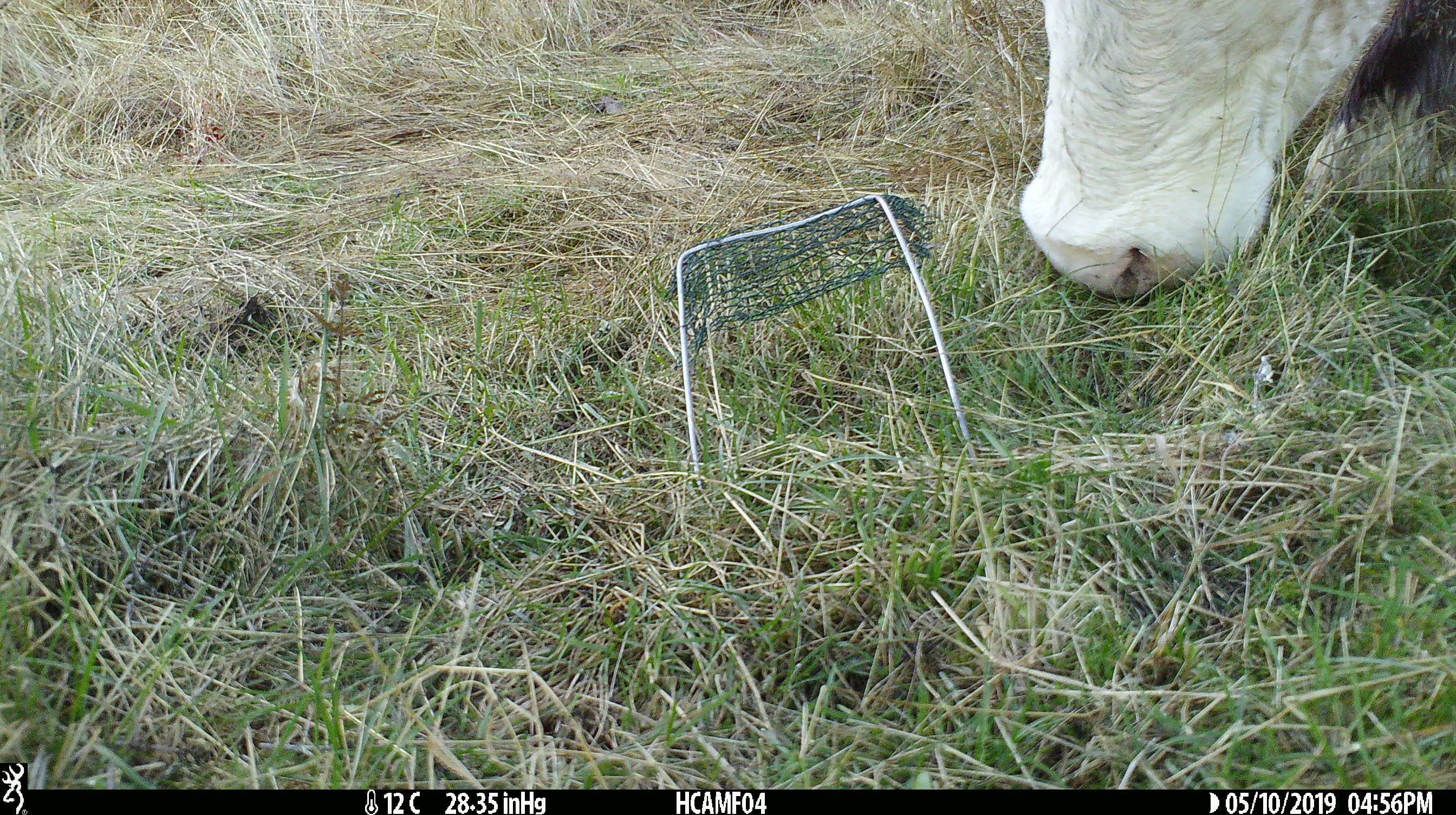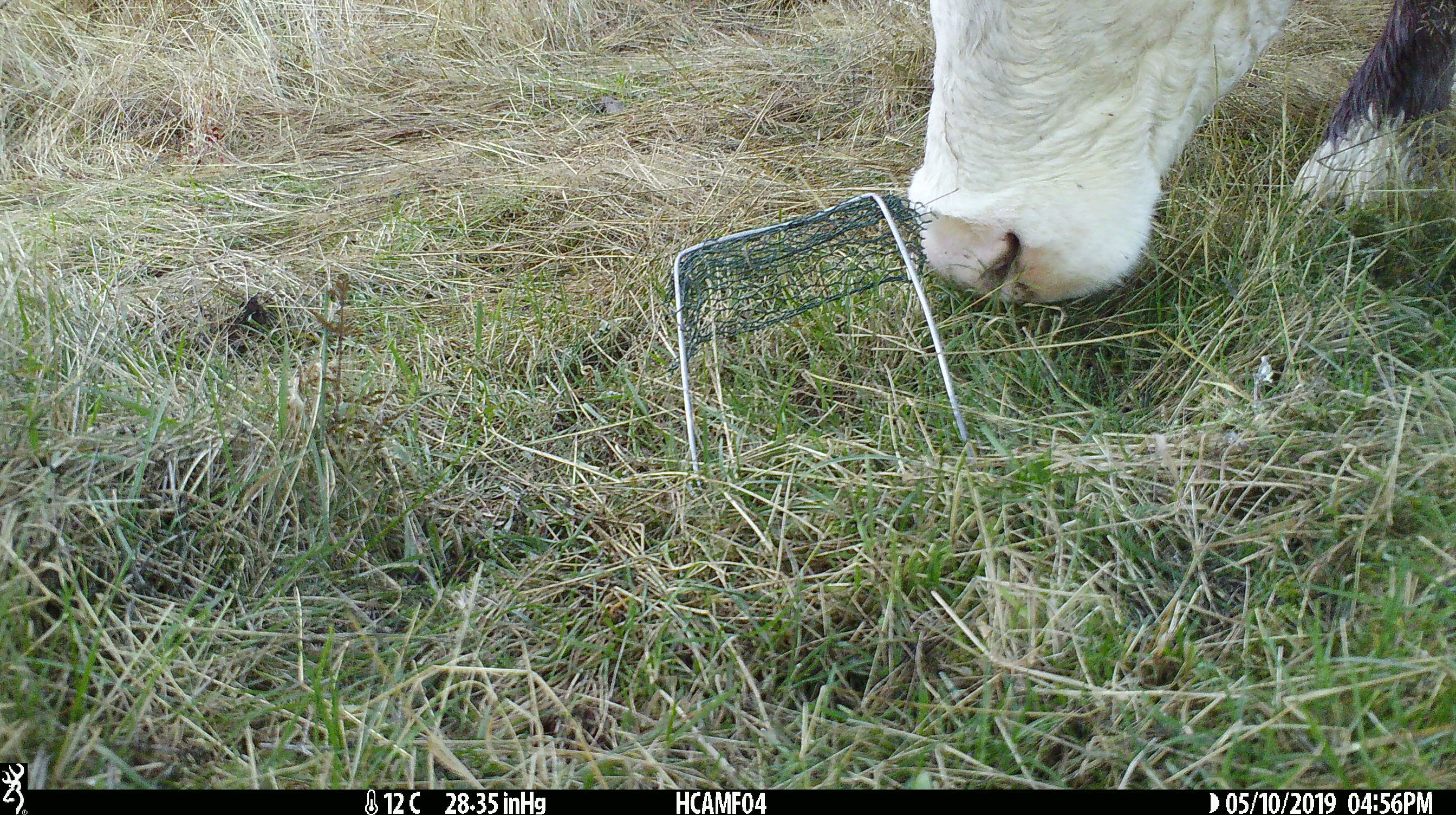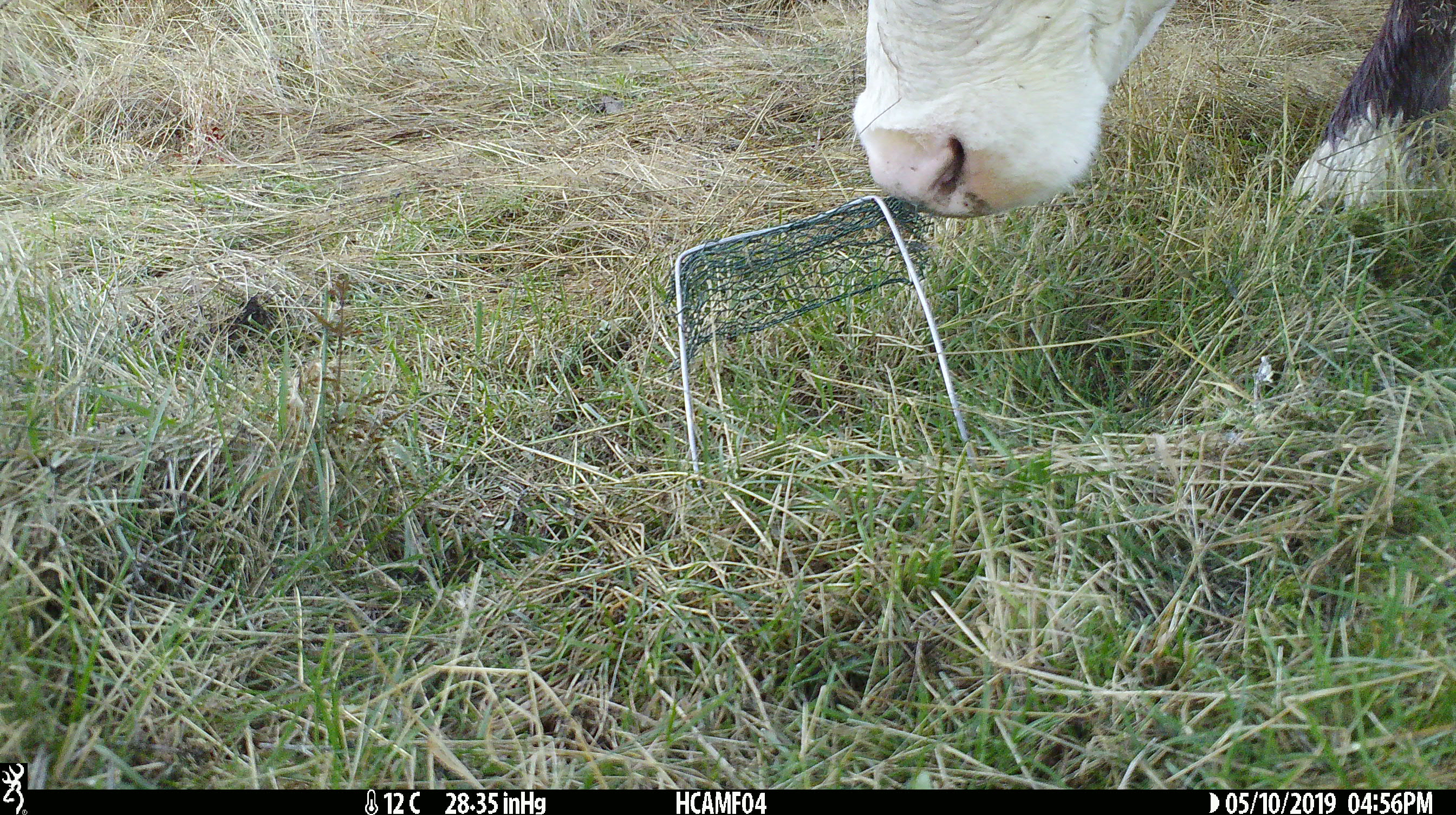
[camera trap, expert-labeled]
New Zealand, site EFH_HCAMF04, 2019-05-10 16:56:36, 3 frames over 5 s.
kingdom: Animalia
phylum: Chordata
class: Mammalia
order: Artiodactyla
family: Bovidae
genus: Bos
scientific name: Bos taurus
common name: domestic cow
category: cow